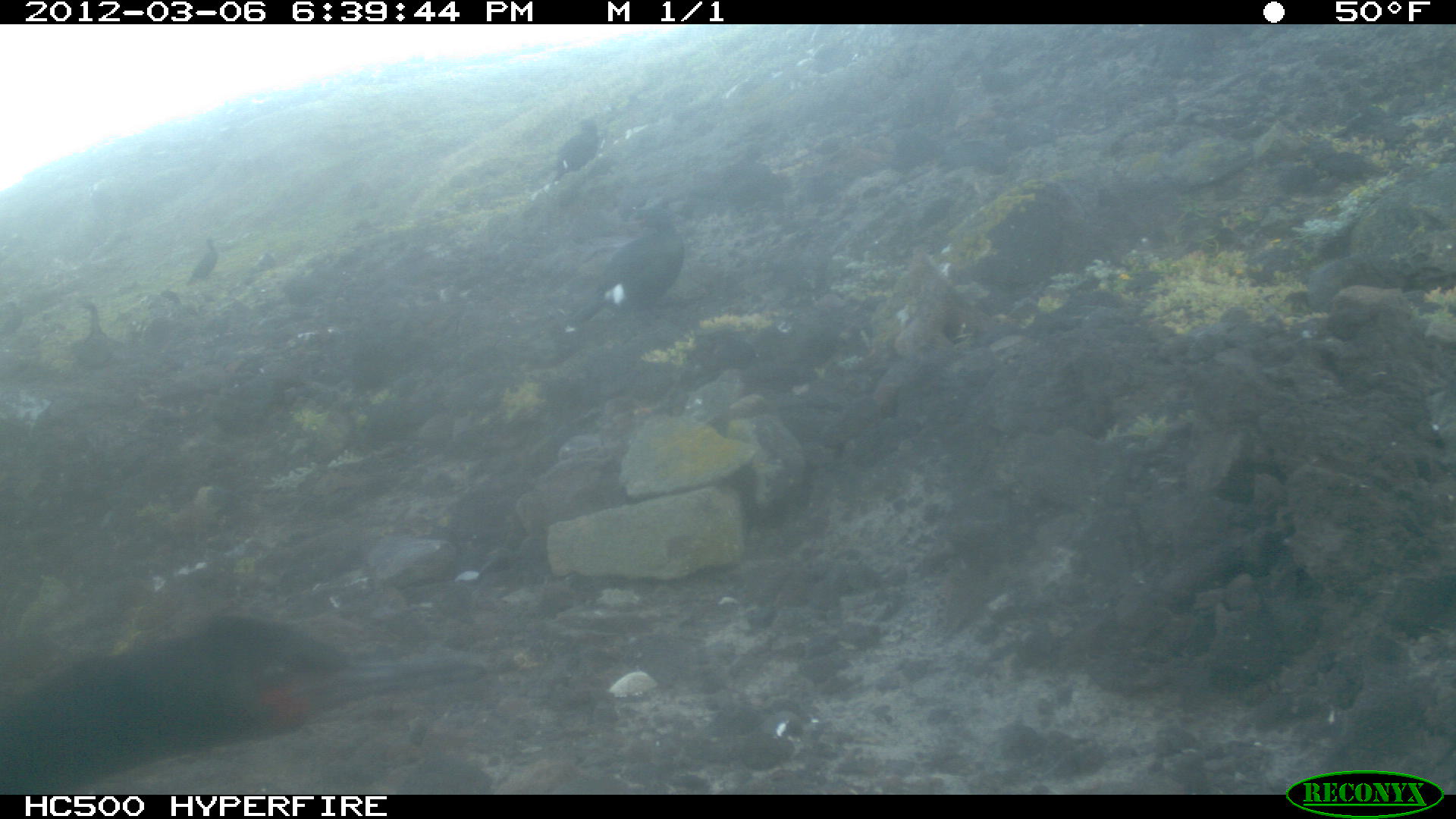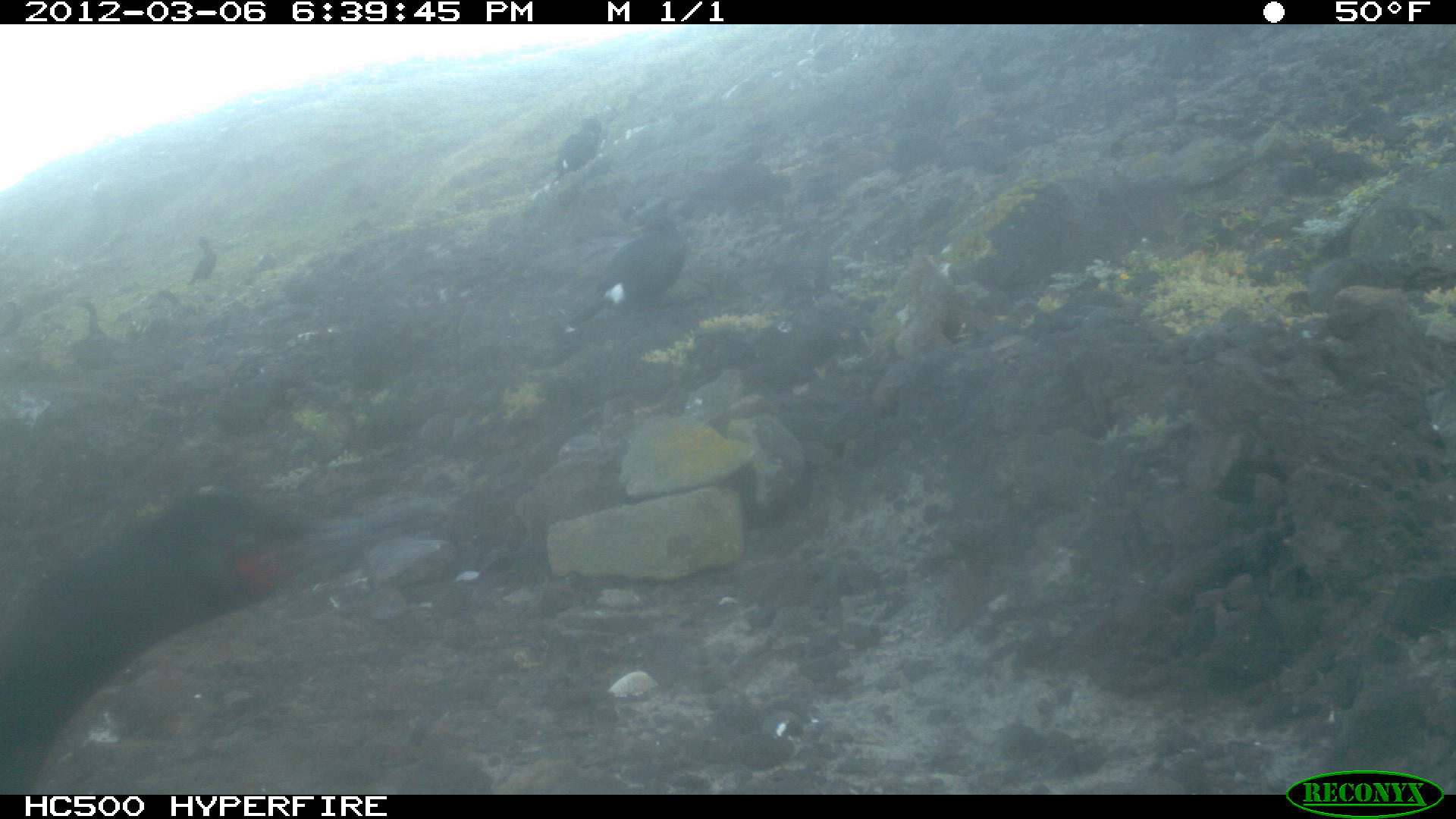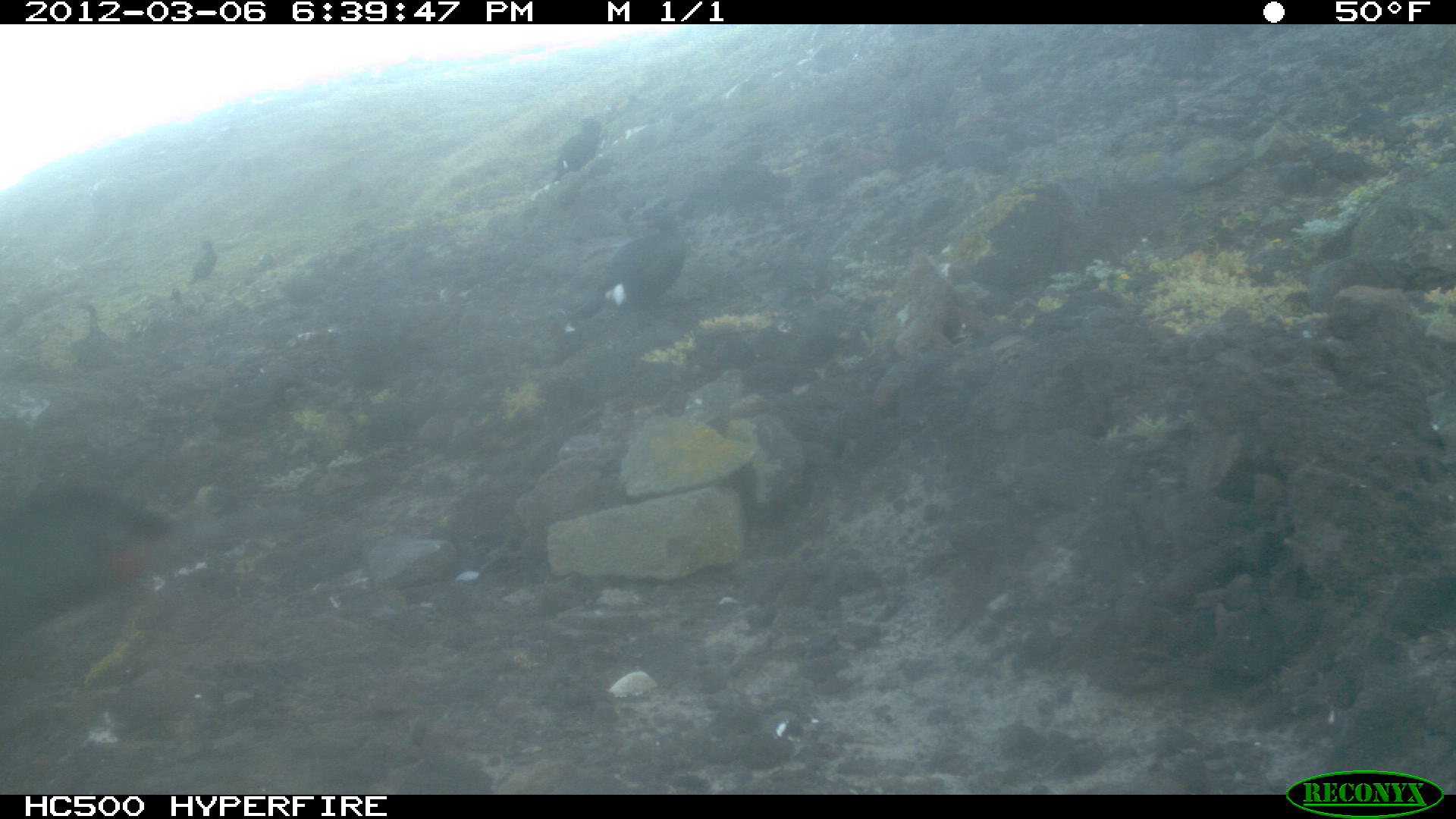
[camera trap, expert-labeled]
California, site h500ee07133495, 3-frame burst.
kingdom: Animalia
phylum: Chordata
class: Aves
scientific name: Aves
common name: bird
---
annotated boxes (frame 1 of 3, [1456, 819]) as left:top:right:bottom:
bird: 0:613:487:795; 563:202:686:333; 551:117:598:180; 185:237:217:285; 73:300:106:336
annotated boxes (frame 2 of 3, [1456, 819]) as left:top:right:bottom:
bird: 0:489:458:795; 554:189:687:341; 68:300:129:369; 551:116:602:183; 183:234:223:284; 1:300:19:344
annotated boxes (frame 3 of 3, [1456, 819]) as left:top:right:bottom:
bird: 1:481:309:653; 555:193:690:361; 529:118:603:191; 69:300:124:369; 187:239:218:286; 0:300:25:339